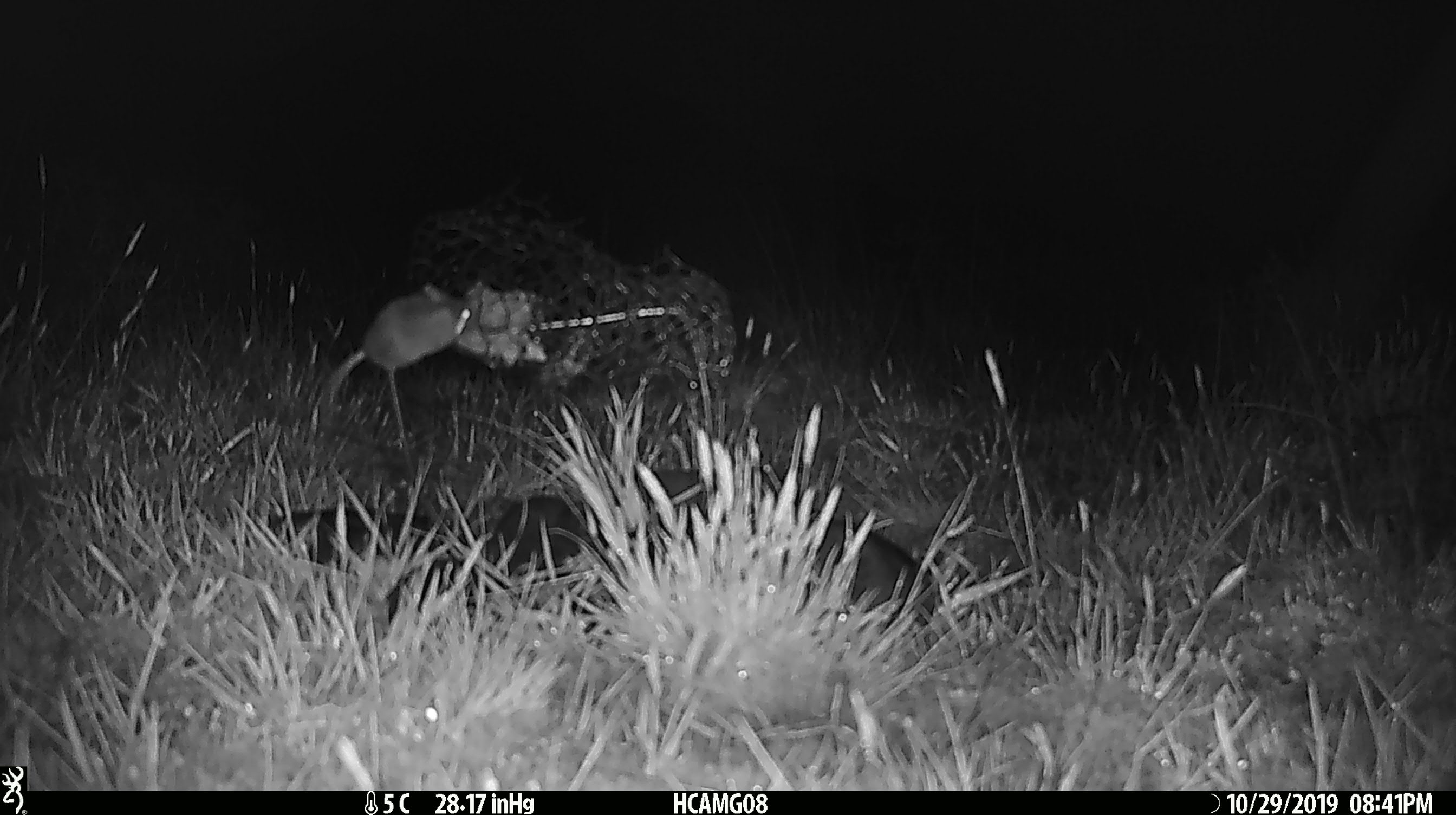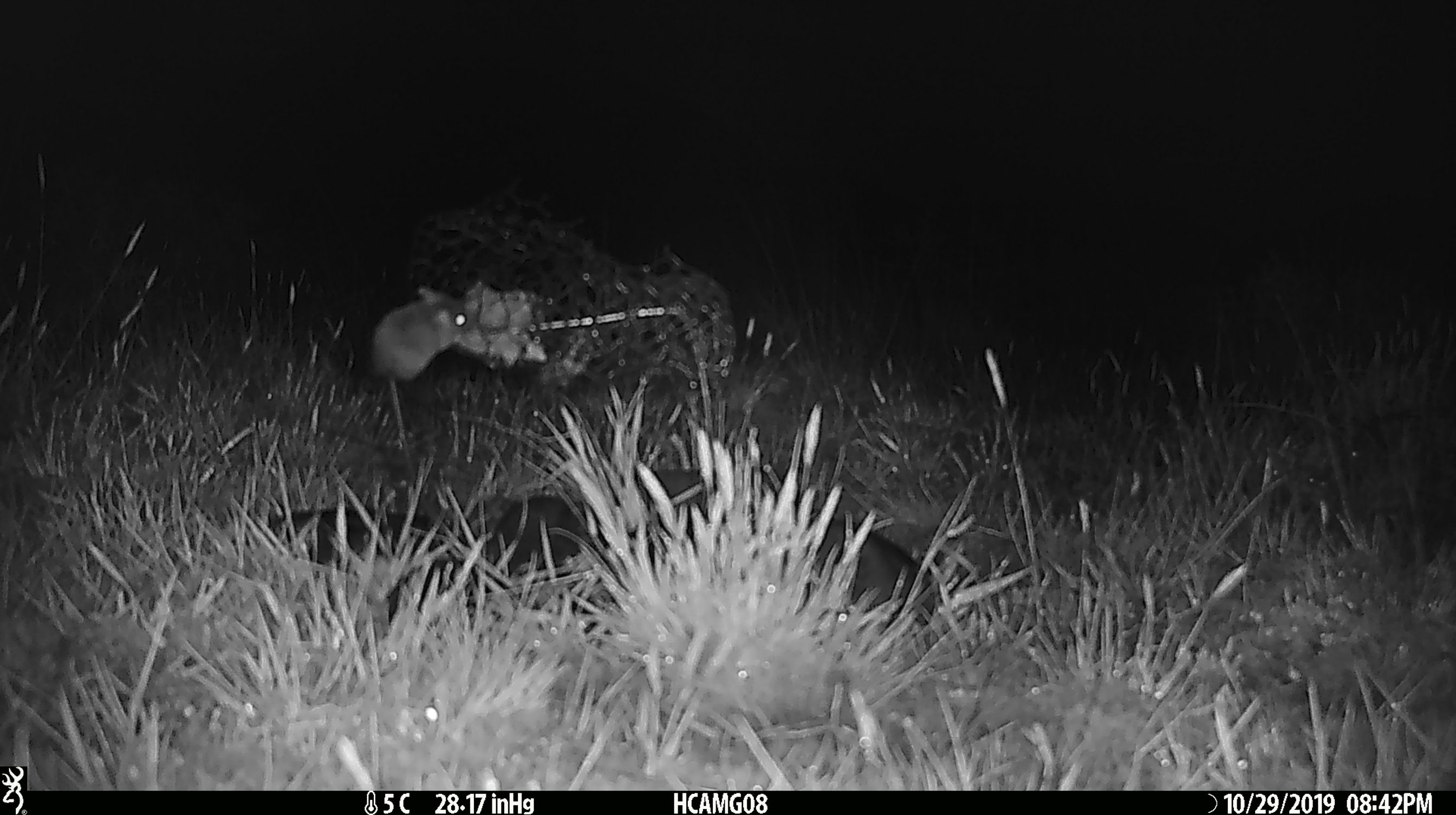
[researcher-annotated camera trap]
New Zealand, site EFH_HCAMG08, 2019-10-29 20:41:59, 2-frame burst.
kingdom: Animalia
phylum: Chordata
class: Mammalia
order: Rodentia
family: Muridae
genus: Mus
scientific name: Mus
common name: mouse